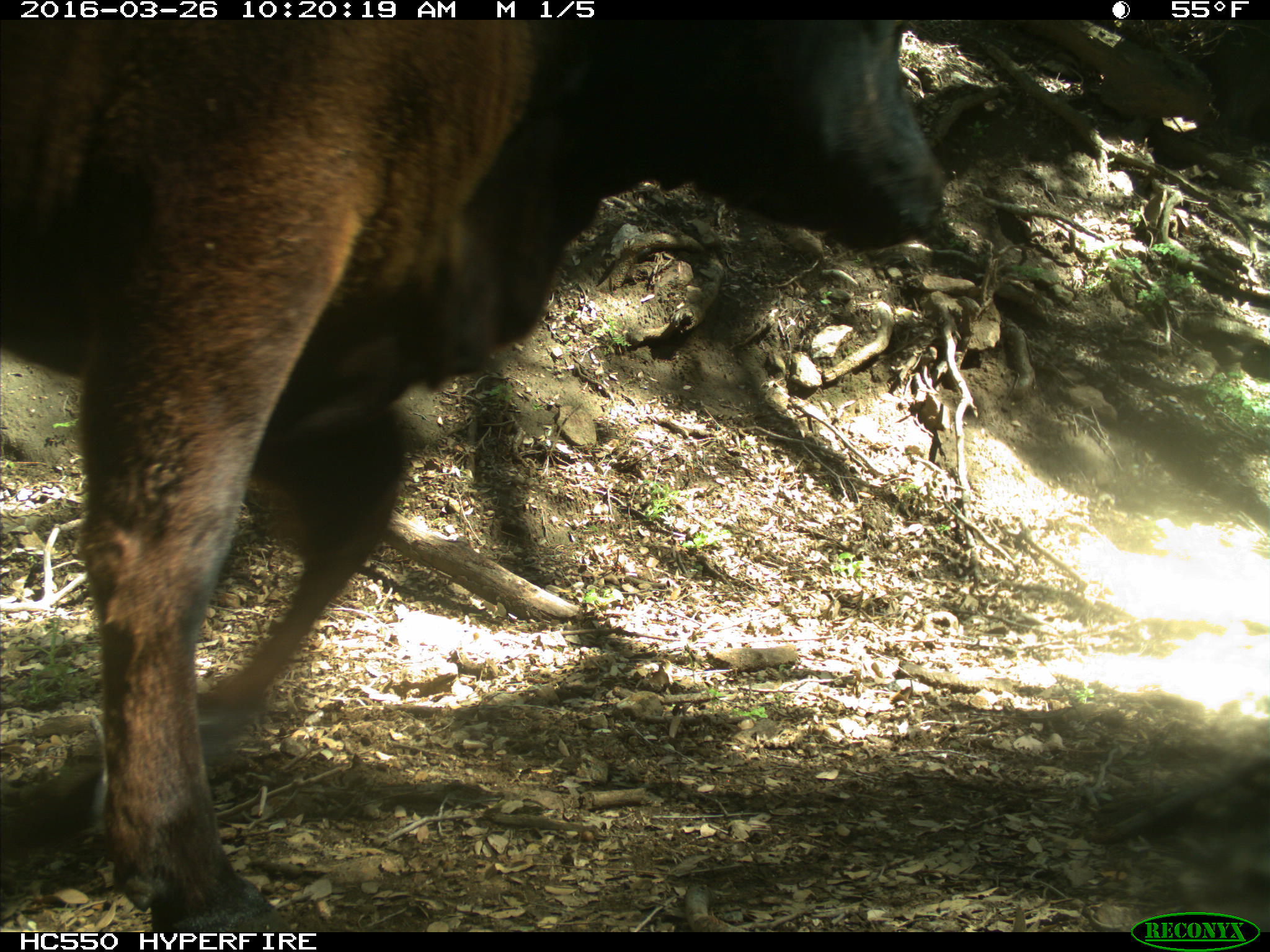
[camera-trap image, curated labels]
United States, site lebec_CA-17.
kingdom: Animalia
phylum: Chordata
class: Mammalia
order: Artiodactyla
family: Bovidae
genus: Bos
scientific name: Bos taurus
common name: domestic cow